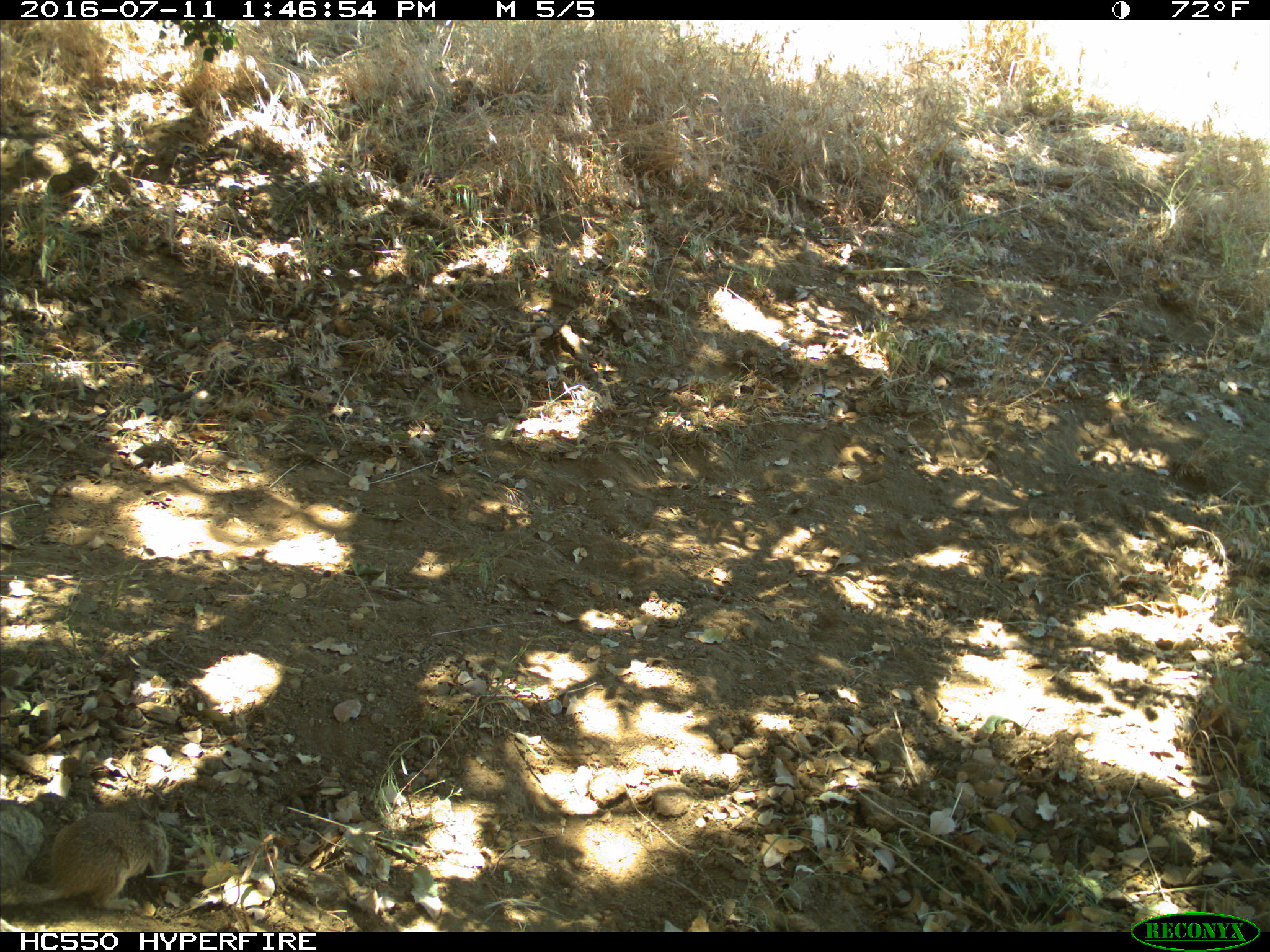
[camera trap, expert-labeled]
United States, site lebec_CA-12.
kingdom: Animalia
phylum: Chordata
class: Mammalia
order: Rodentia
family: Sciuridae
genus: Otospermophilus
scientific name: Otospermophilus beecheyi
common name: california ground squirrel